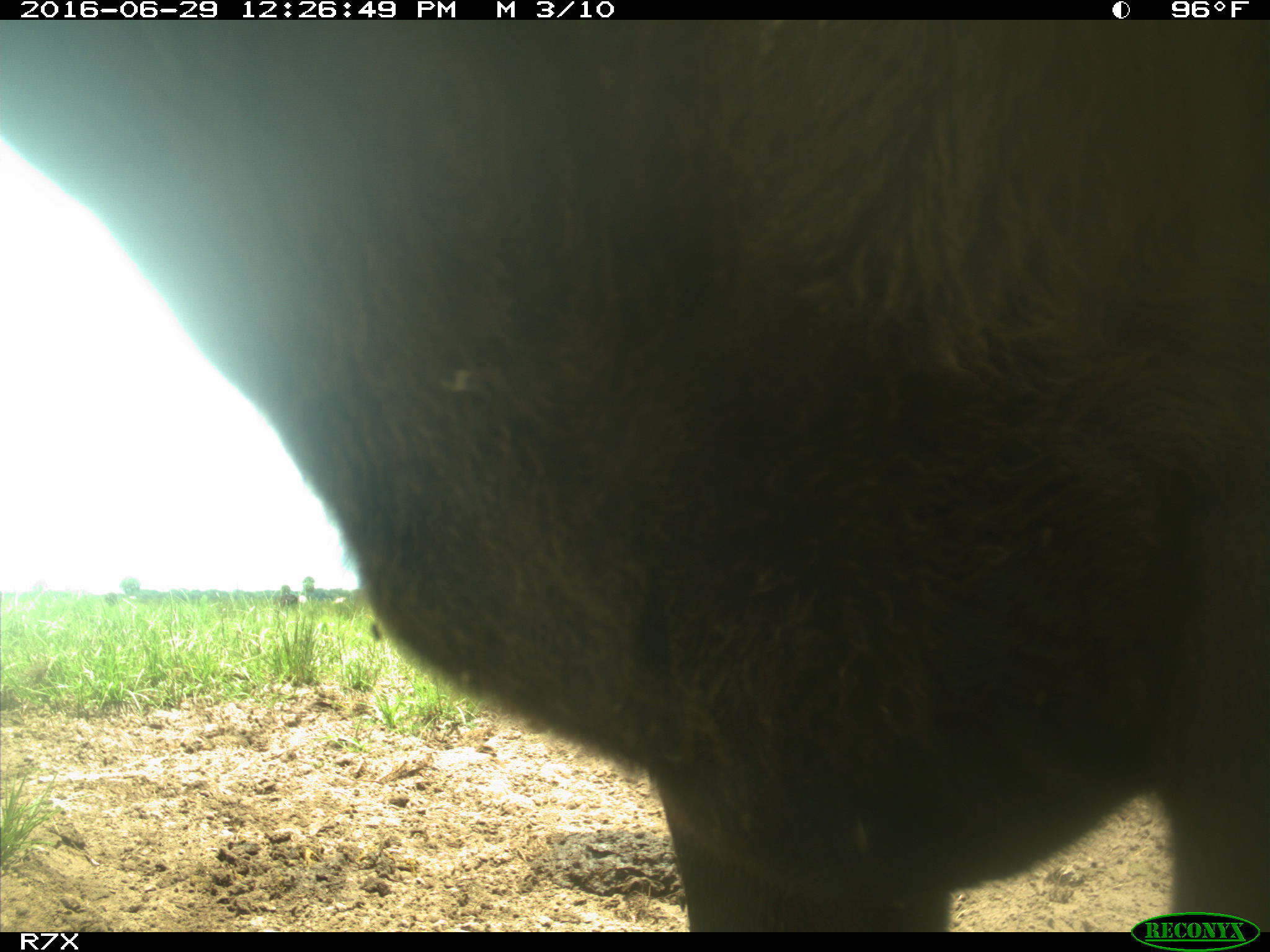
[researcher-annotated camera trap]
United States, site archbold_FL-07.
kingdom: Animalia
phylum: Chordata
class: Mammalia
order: Artiodactyla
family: Bovidae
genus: Bos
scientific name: Bos taurus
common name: domestic cow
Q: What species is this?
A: Bos taurus (domestic cow).